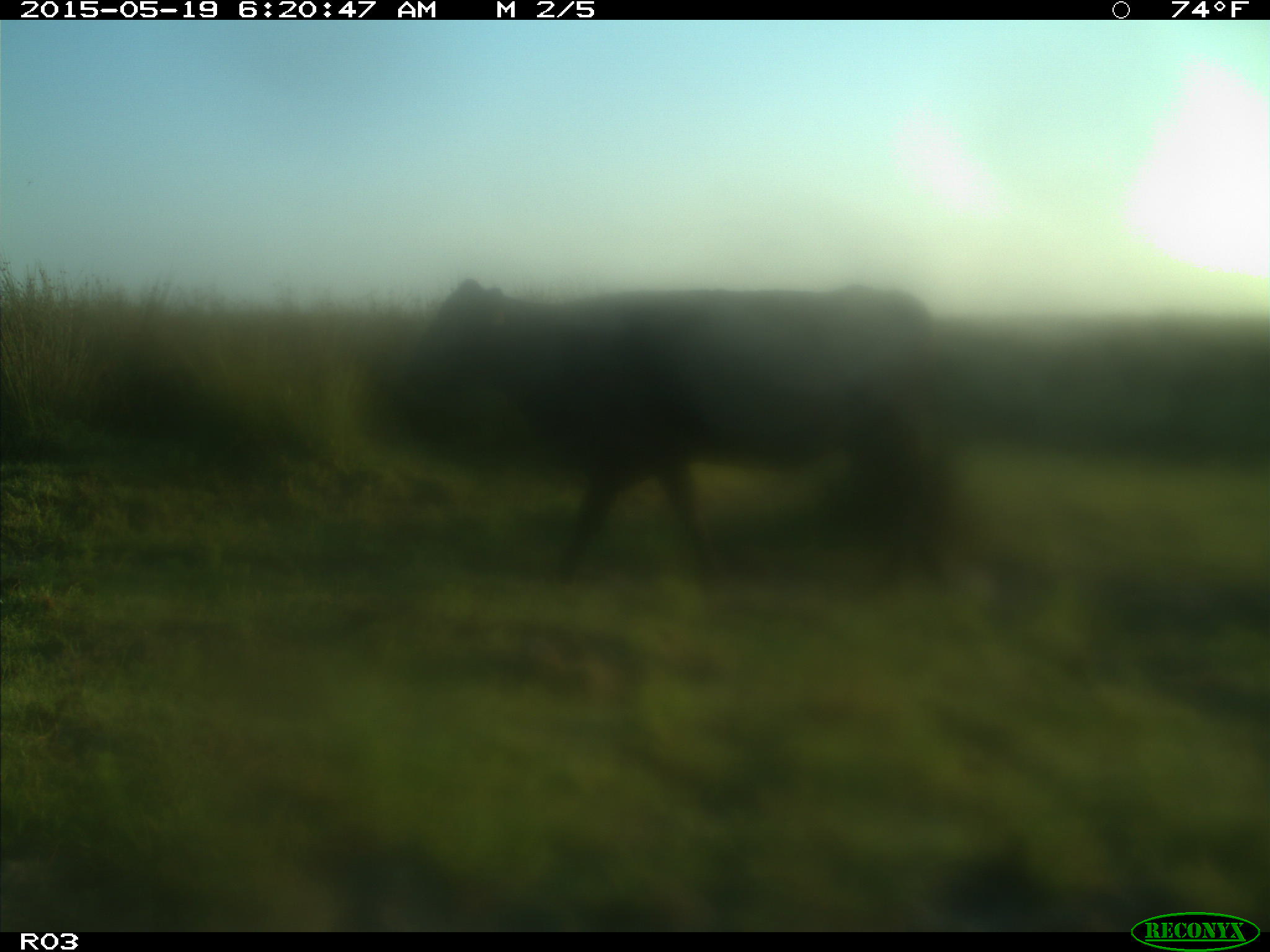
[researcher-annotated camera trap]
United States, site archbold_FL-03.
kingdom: Animalia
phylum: Chordata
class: Mammalia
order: Artiodactyla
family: Bovidae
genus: Bos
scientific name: Bos taurus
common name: domestic cow